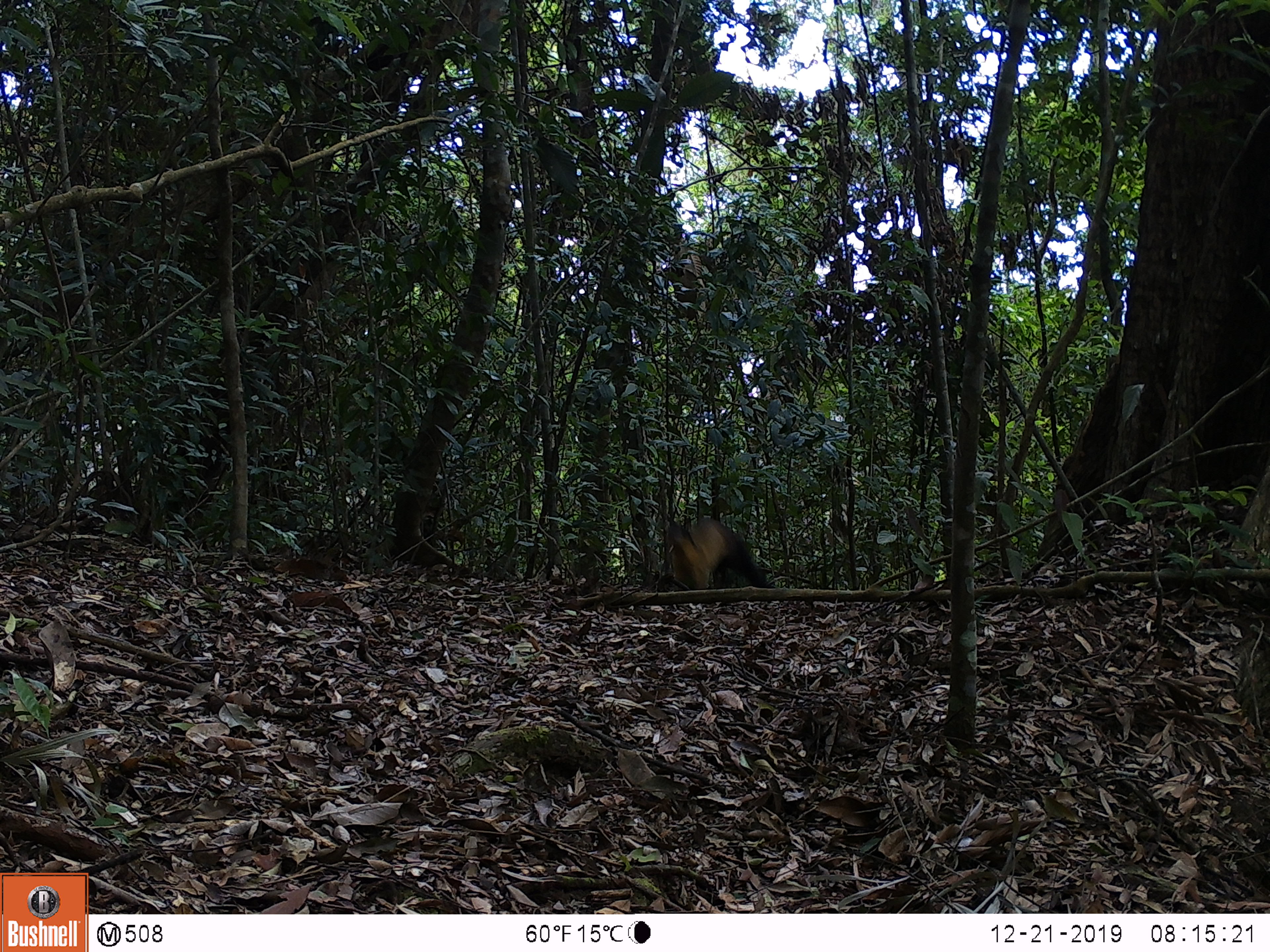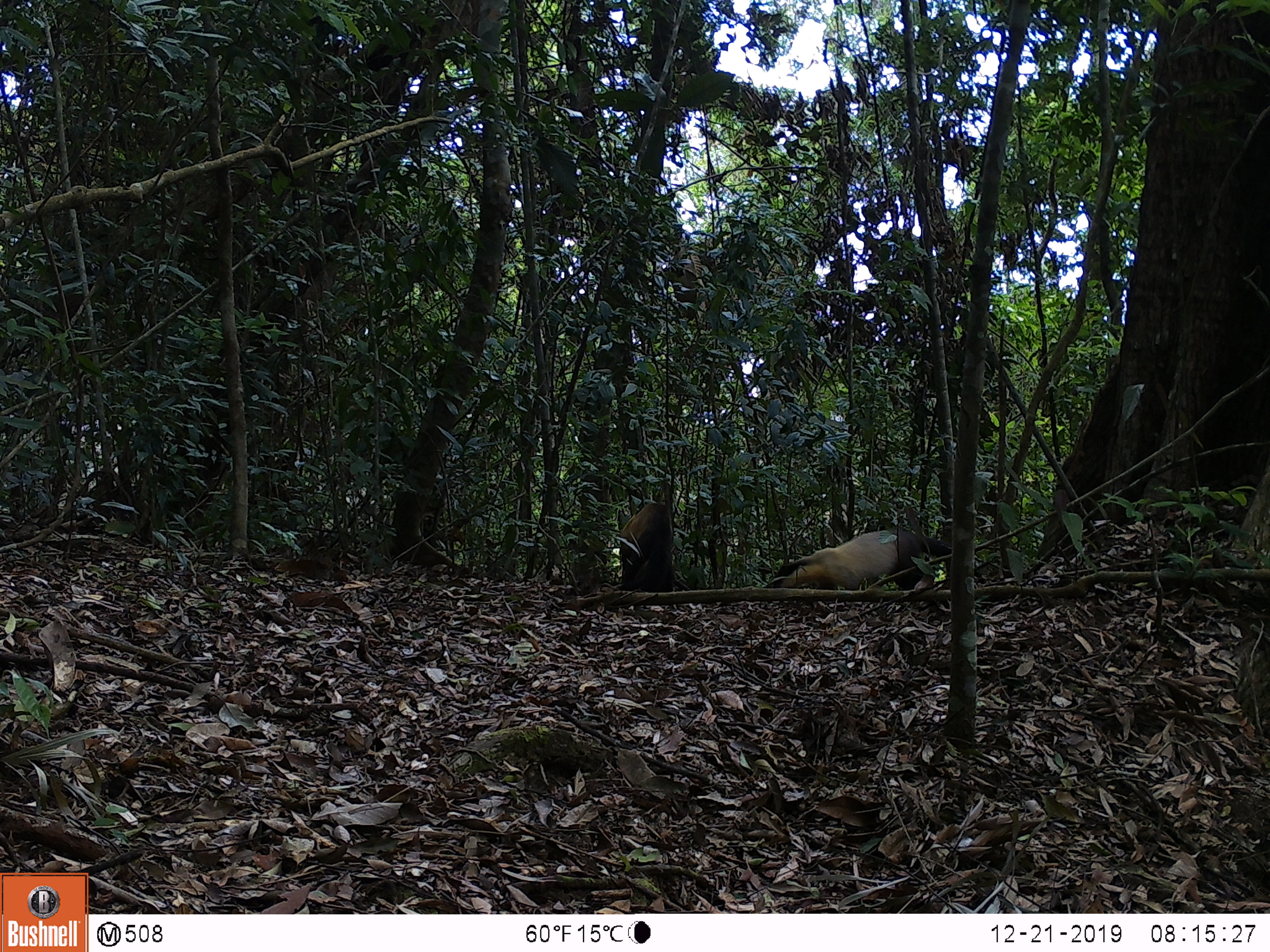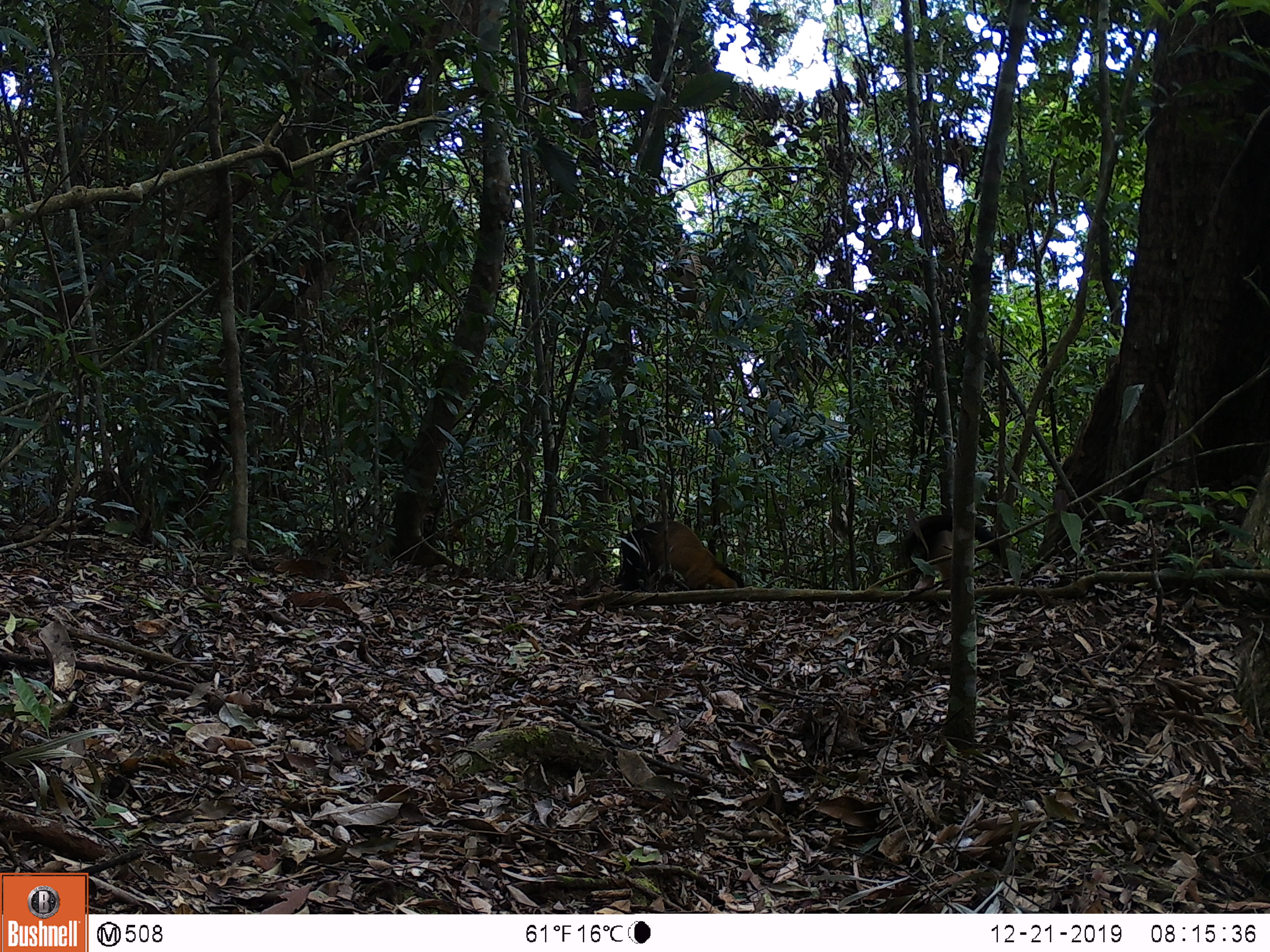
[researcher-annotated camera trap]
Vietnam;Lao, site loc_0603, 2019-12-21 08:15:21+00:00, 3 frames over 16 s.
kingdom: Animalia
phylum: Chordata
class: Mammalia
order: Carnivora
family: Mustelidae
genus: Martes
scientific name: Martes flavigula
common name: yellow-throated marten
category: yellow throated marten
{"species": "yellow throated marten (yellow-throated marten) (Martes flavigula)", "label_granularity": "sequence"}